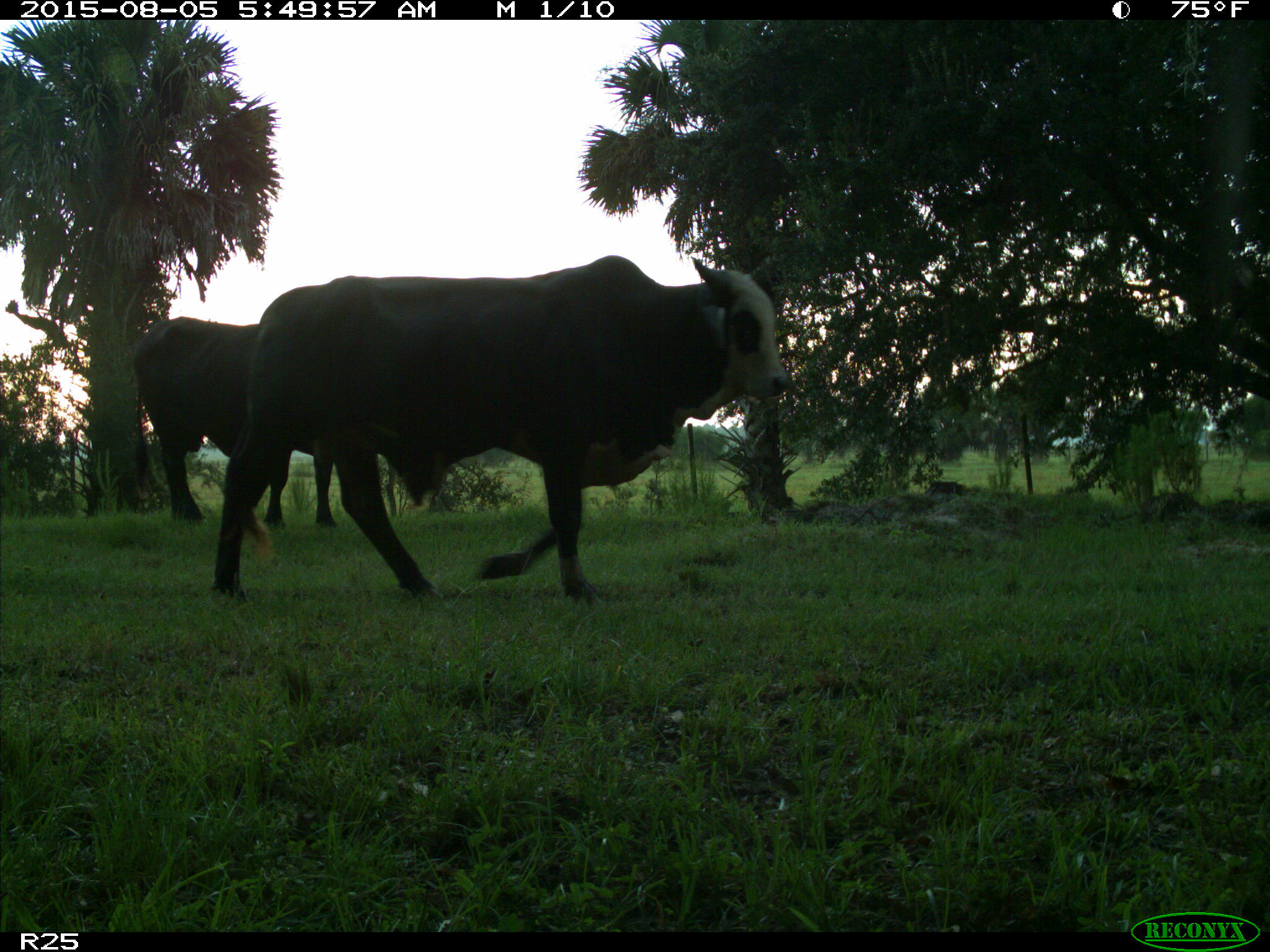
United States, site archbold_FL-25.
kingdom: Animalia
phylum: Chordata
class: Mammalia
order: Artiodactyla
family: Bovidae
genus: Bos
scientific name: Bos taurus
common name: domestic cow